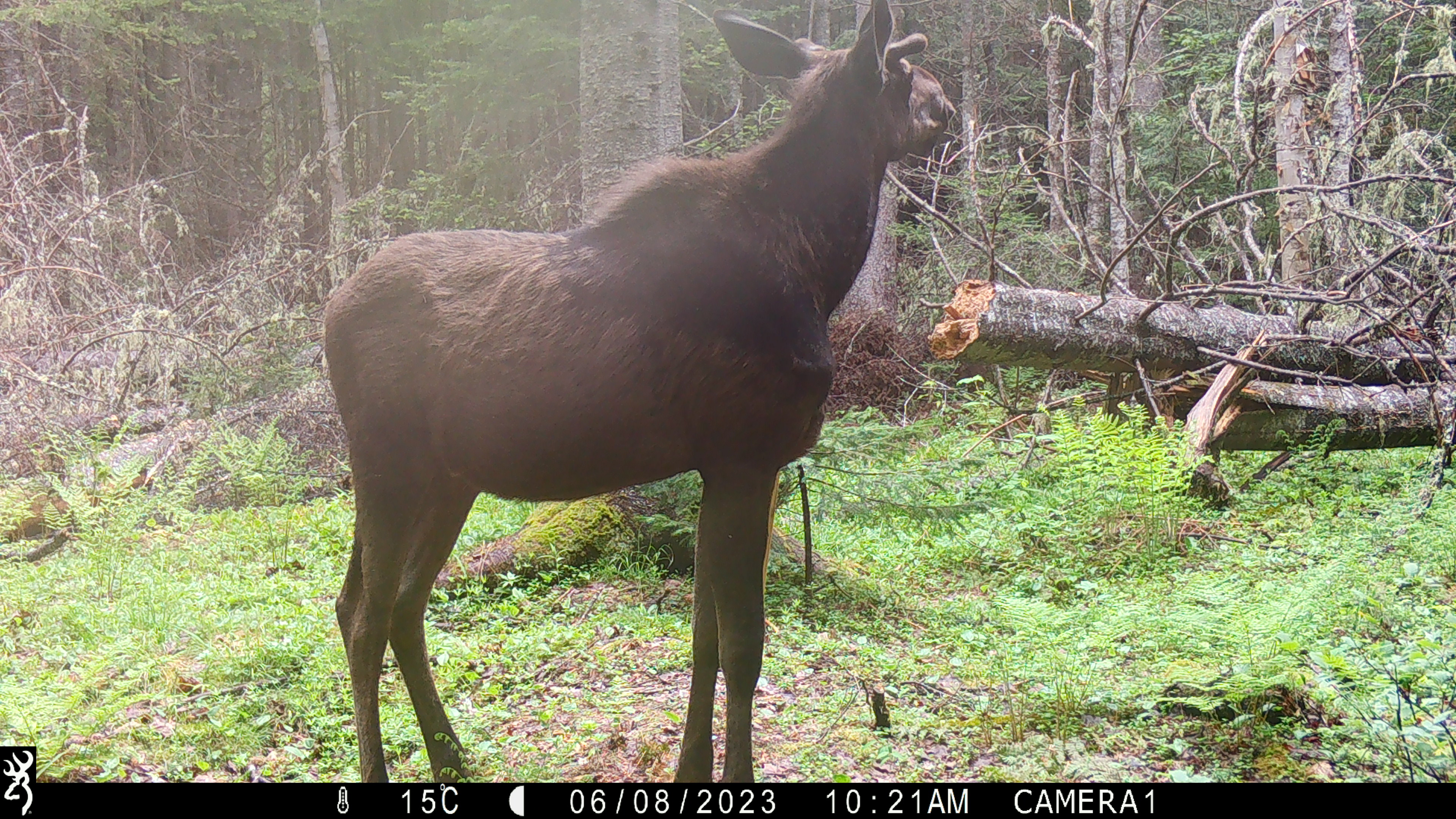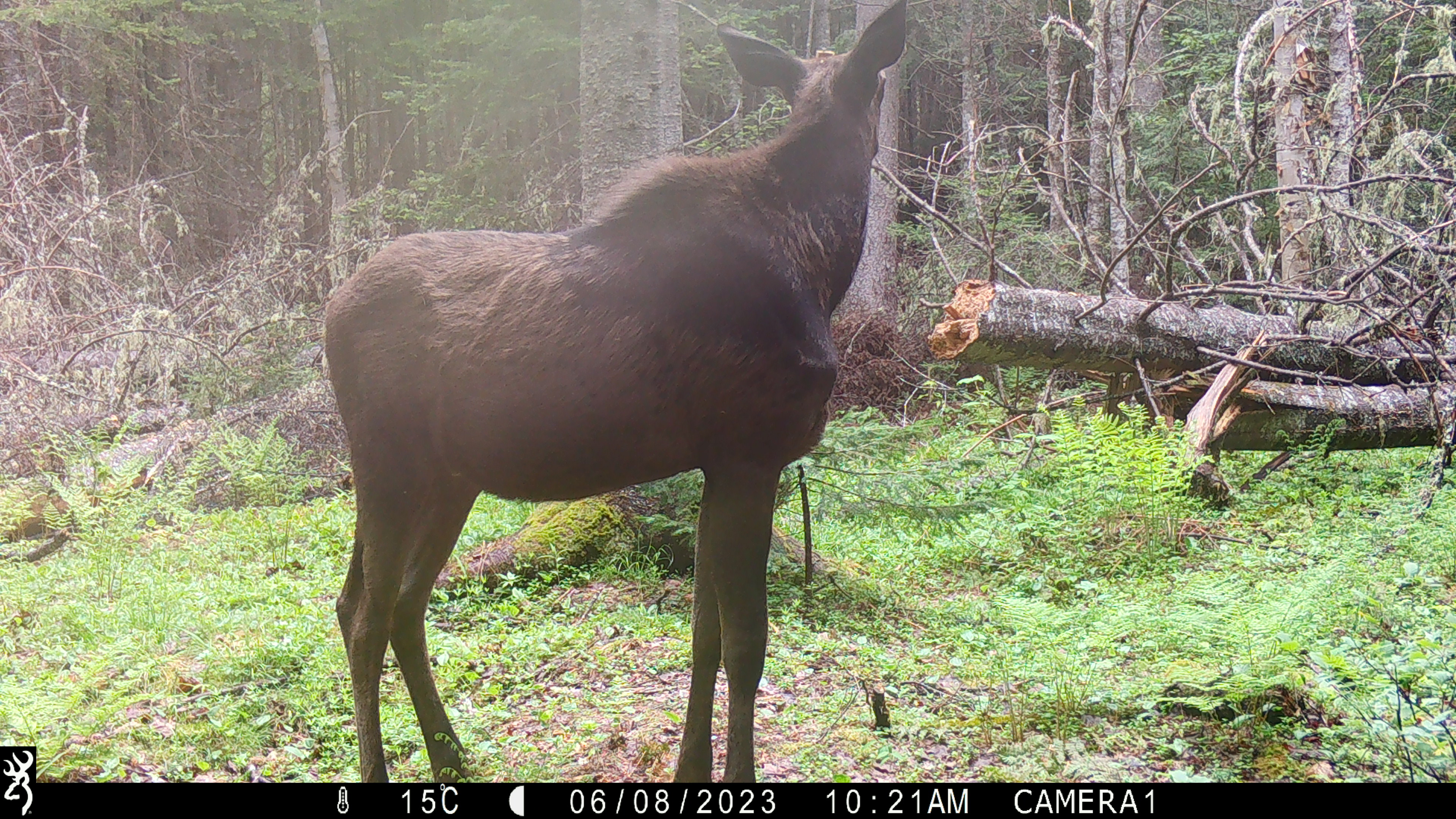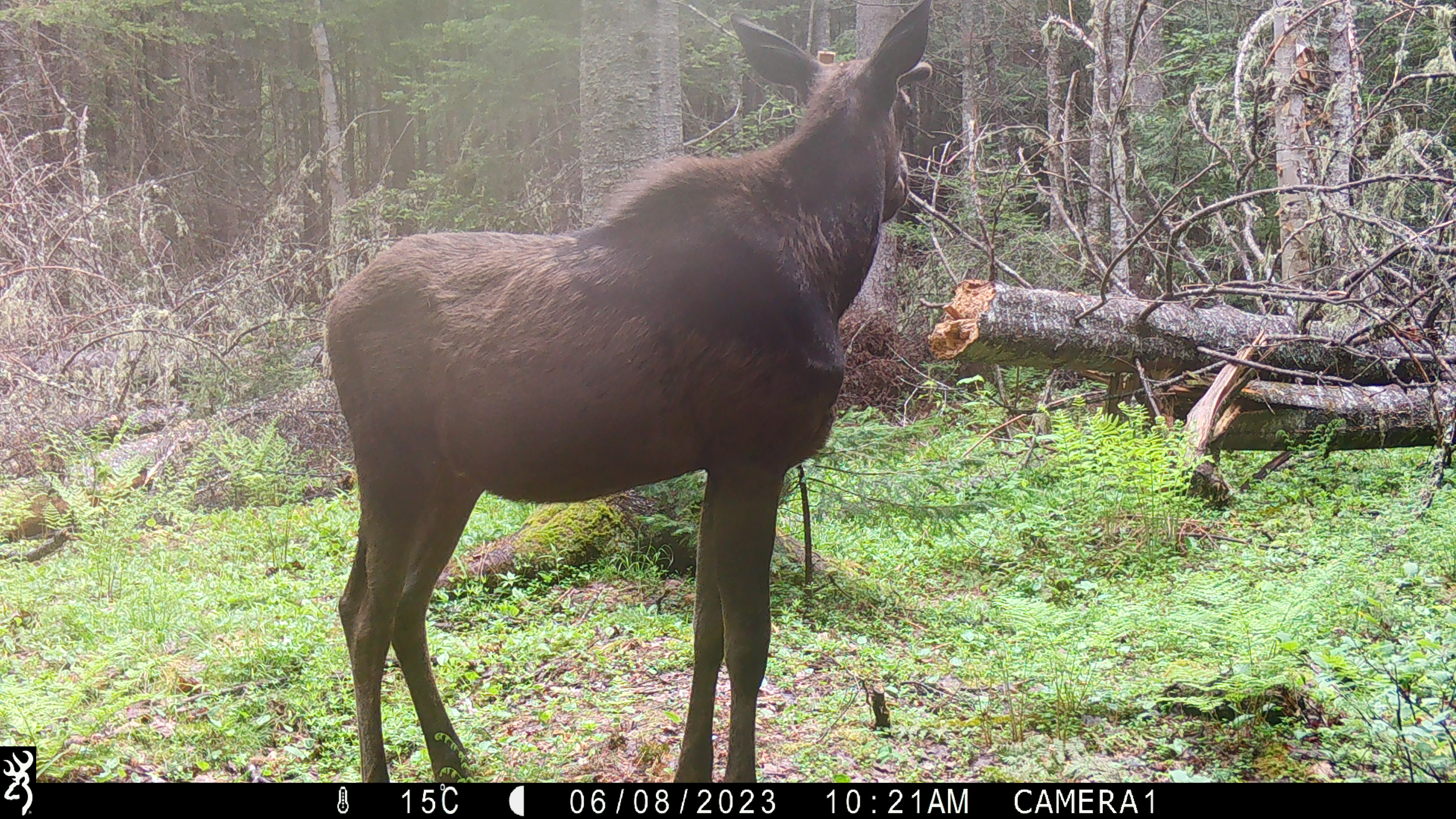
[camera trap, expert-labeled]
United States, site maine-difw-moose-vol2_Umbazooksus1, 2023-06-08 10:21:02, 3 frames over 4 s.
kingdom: Animalia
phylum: Chordata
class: Mammalia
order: Artiodactyla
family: Cervidae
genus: Alces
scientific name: Alces alces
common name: moose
Moose (Alces alces).